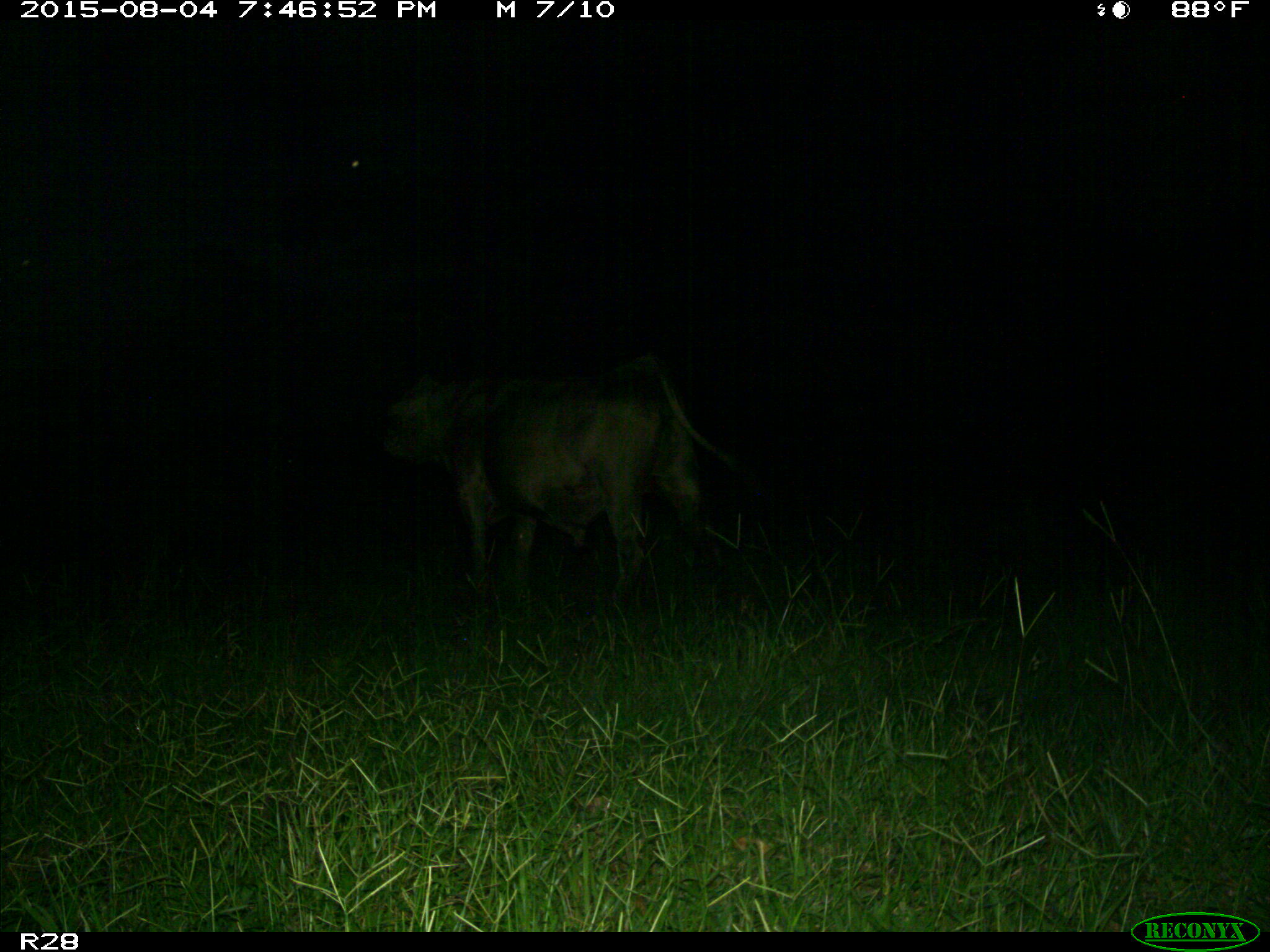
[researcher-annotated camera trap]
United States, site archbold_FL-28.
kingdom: Animalia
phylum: Chordata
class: Mammalia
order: Artiodactyla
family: Bovidae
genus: Bos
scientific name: Bos taurus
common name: domestic cow